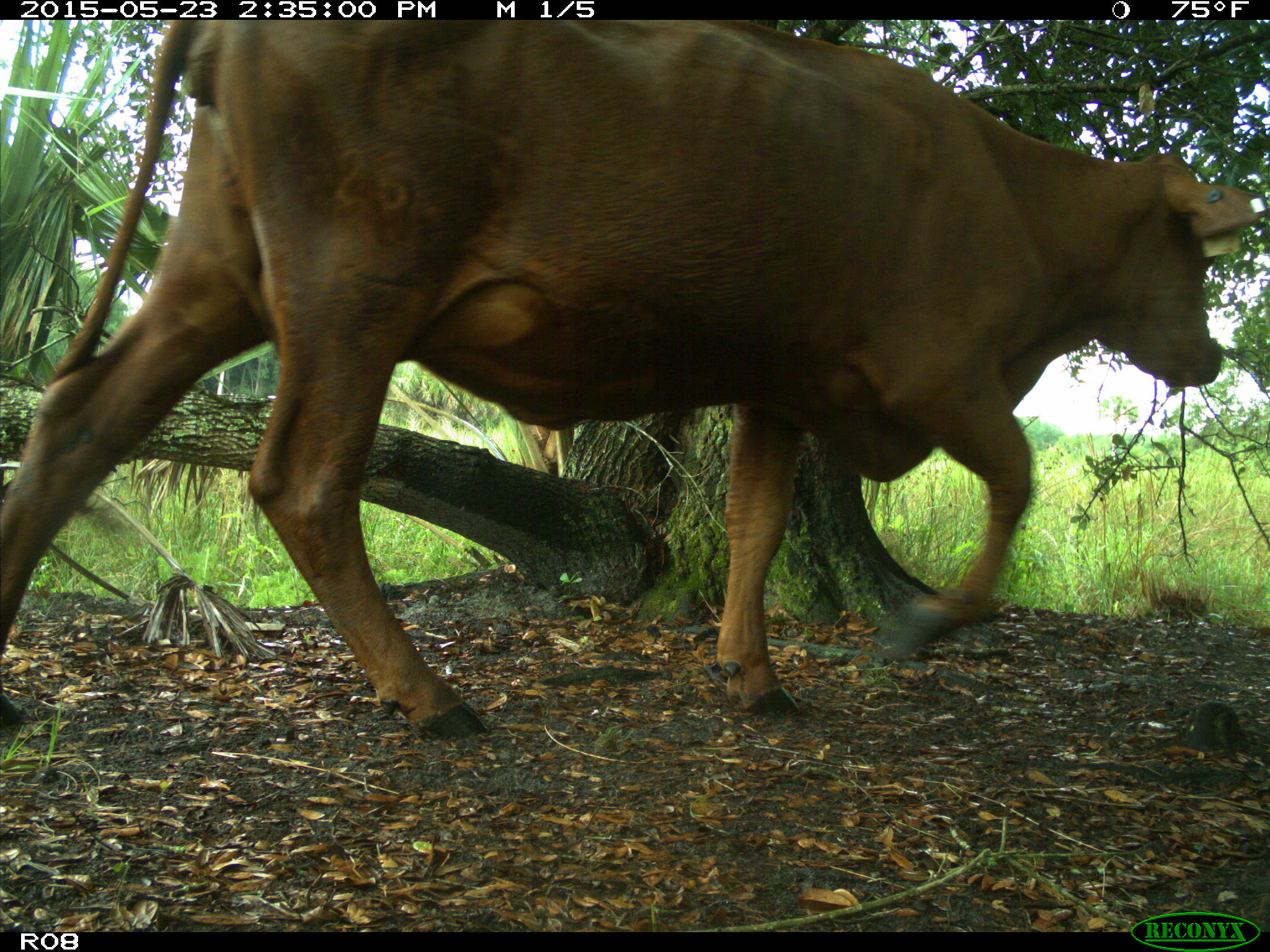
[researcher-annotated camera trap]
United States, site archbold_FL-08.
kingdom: Animalia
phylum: Chordata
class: Mammalia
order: Artiodactyla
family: Bovidae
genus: Bos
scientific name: Bos taurus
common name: domestic cow